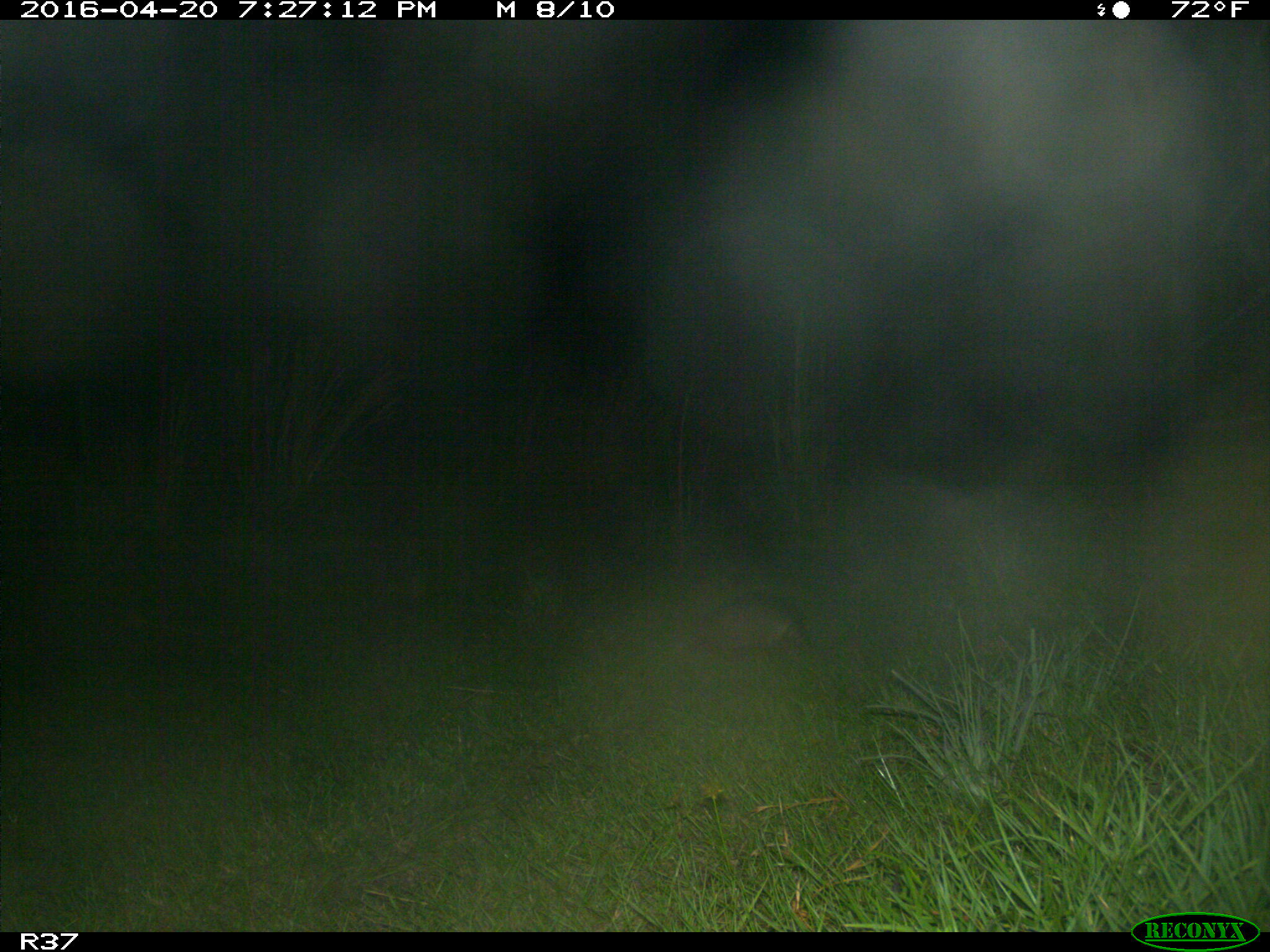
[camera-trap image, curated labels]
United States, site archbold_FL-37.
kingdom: Animalia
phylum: Chordata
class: Mammalia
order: Cingulata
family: Dasypodidae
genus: Dasypus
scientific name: Dasypus novemcinctus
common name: nine-banded armadillo